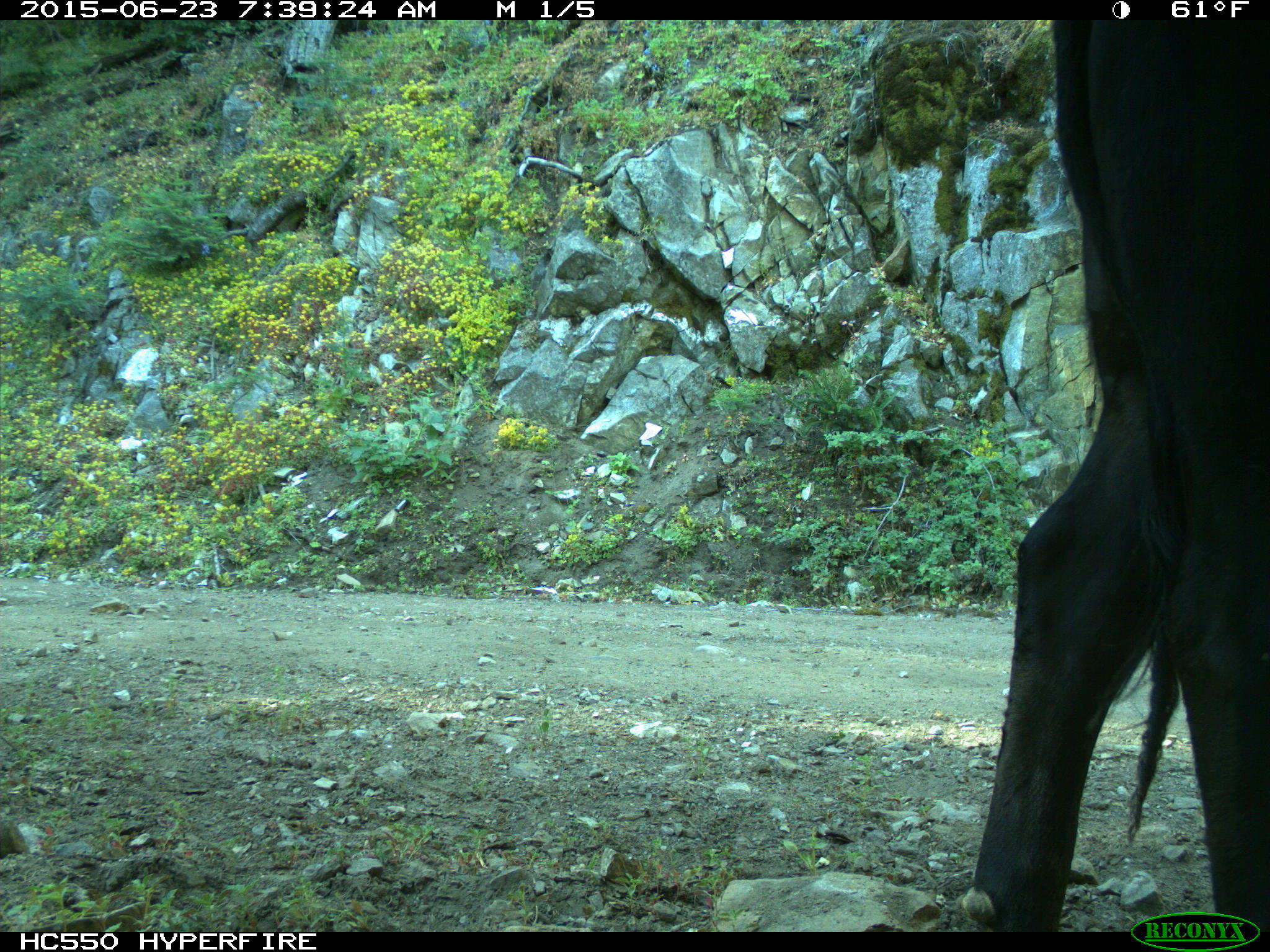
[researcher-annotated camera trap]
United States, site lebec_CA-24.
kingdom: Animalia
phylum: Chordata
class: Mammalia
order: Artiodactyla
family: Bovidae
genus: Bos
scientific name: Bos taurus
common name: domestic cow